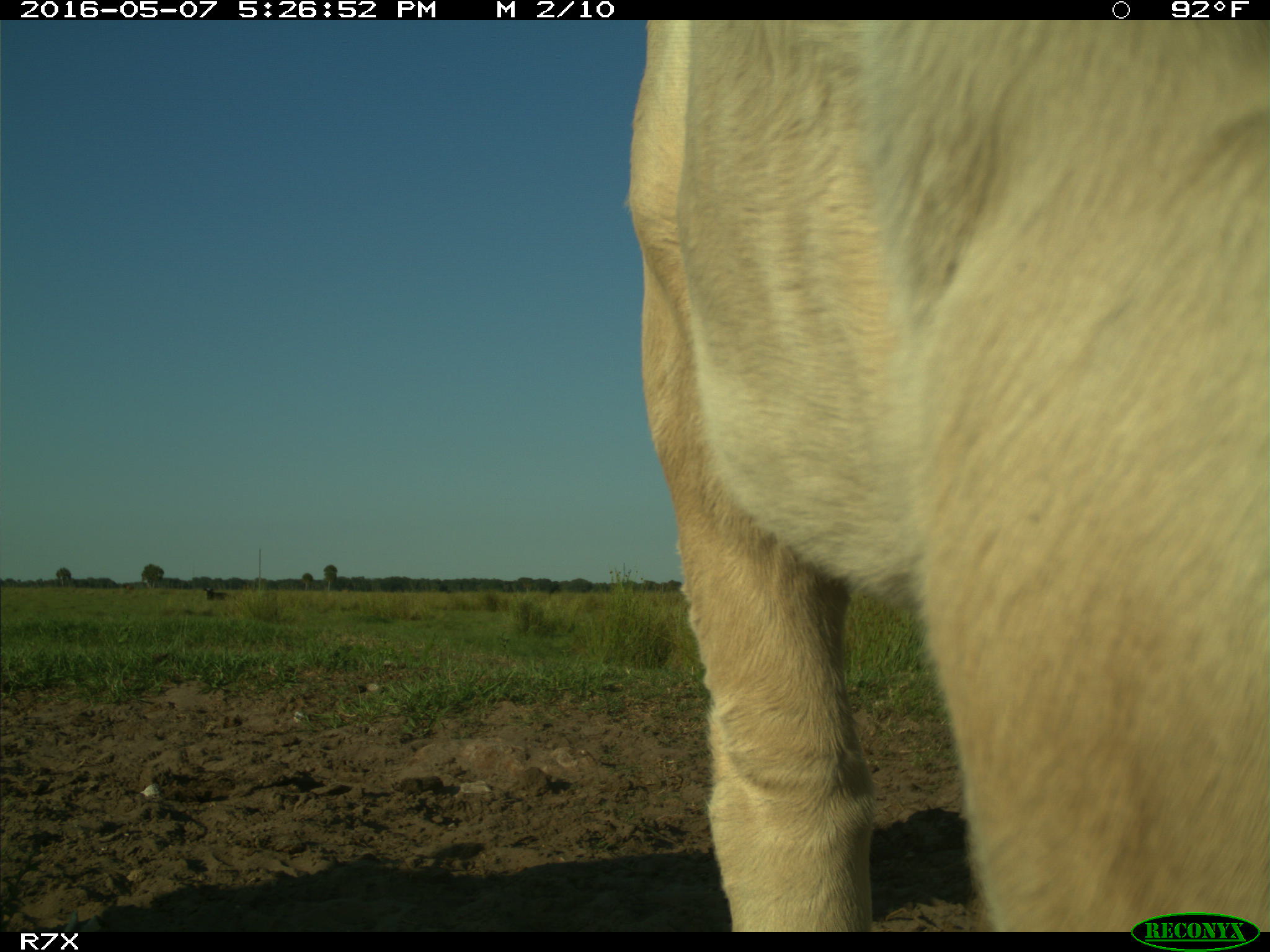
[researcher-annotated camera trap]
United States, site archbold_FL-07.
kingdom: Animalia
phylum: Chordata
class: Mammalia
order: Artiodactyla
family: Bovidae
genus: Bos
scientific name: Bos taurus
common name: domestic cow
Bos taurus (domestic cow).